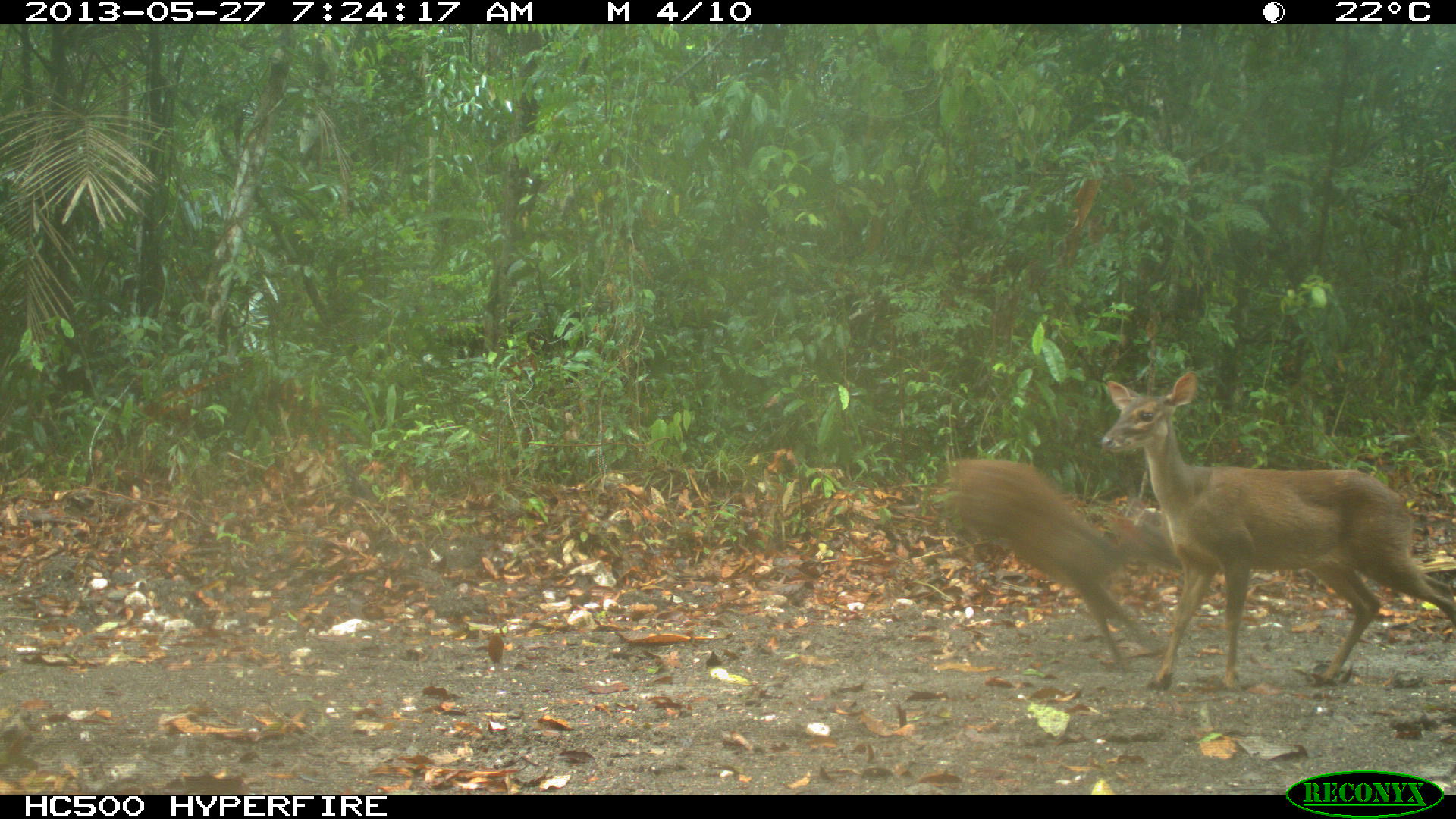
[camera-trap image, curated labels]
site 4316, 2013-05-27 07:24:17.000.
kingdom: Animalia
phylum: Chordata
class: Mammalia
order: Artiodactyla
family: Cervidae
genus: Mazama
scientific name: Mazama temama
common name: central american red brocket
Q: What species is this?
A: Mazama temama (central american red brocket).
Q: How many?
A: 2.